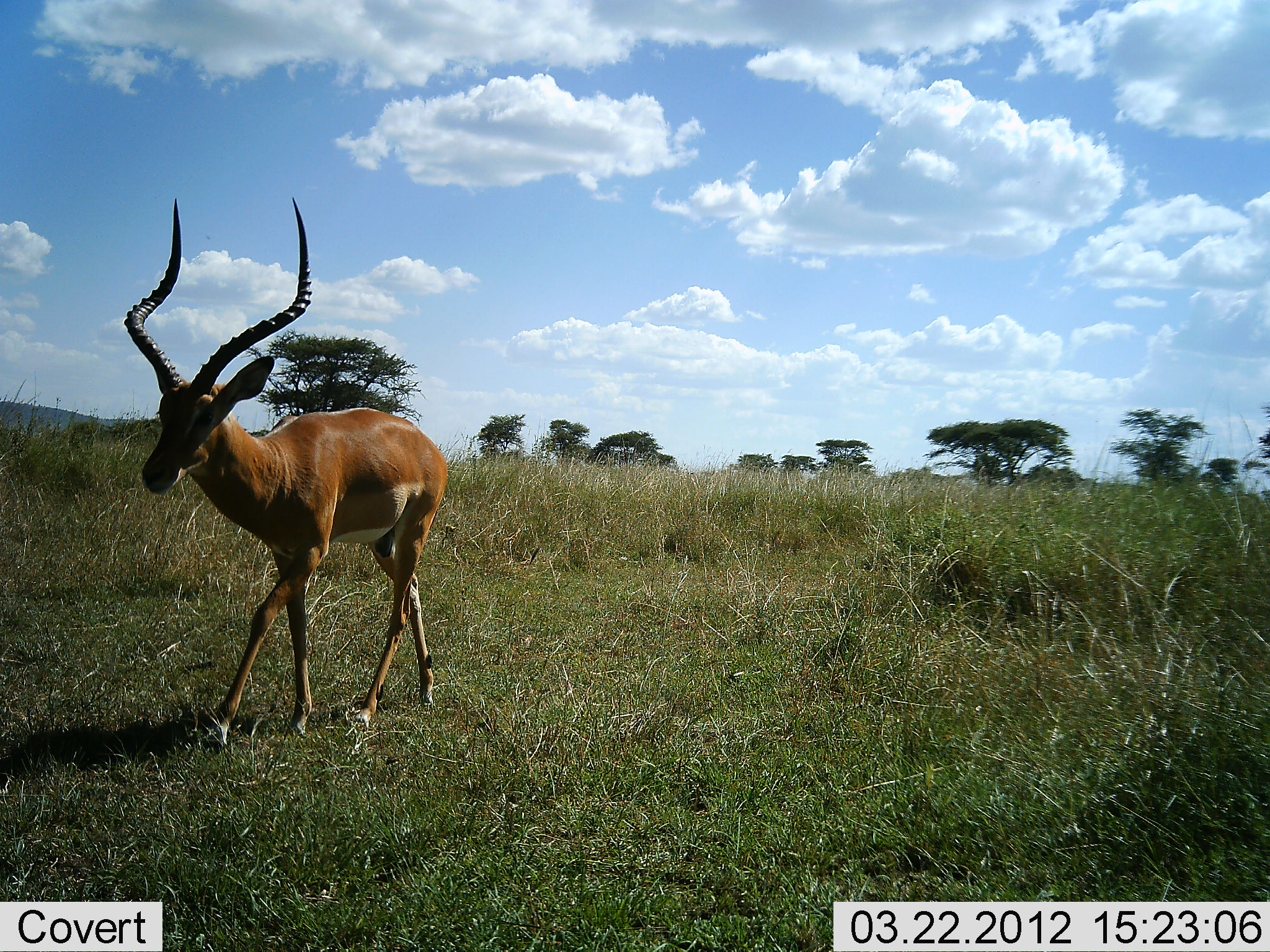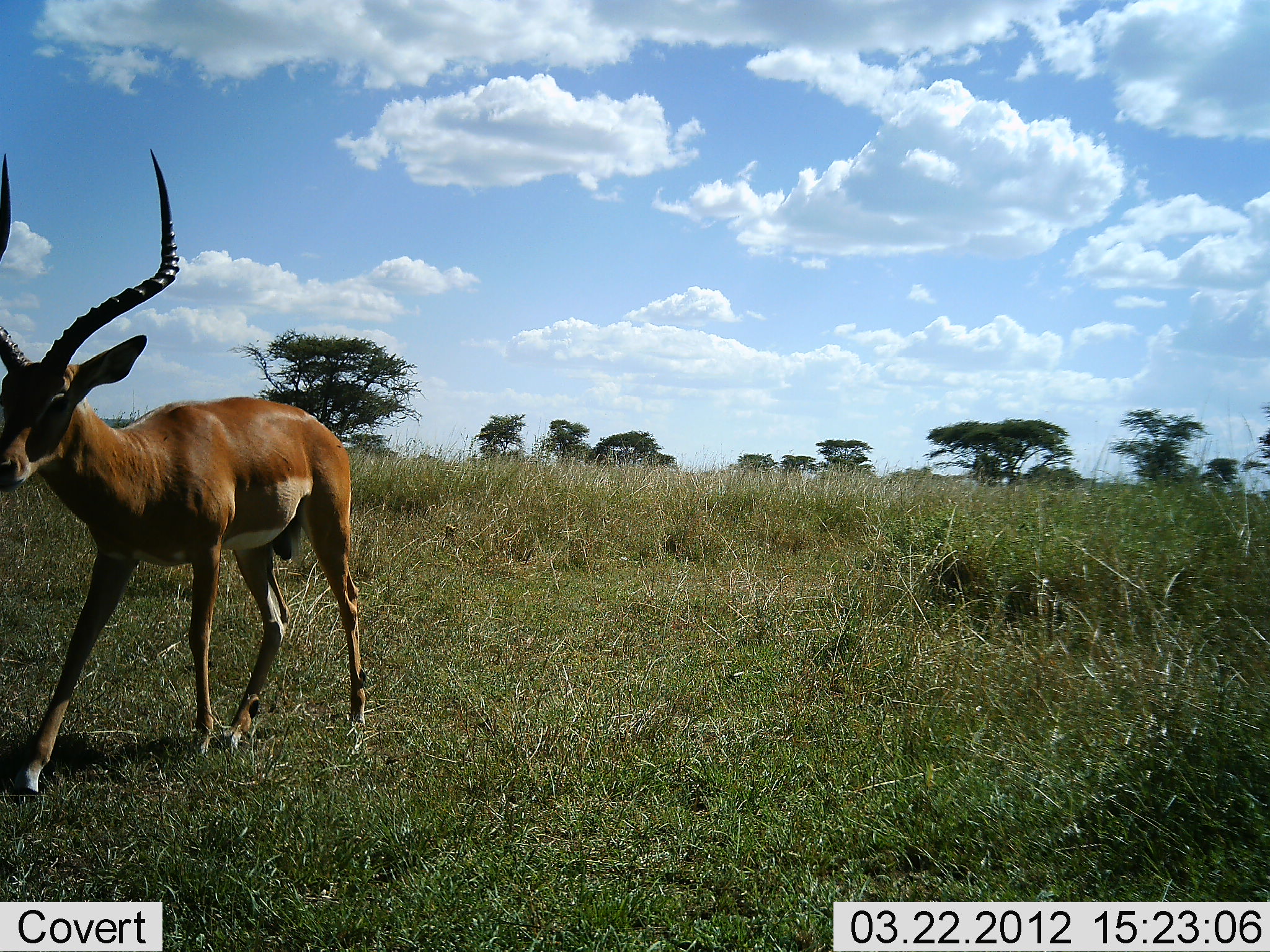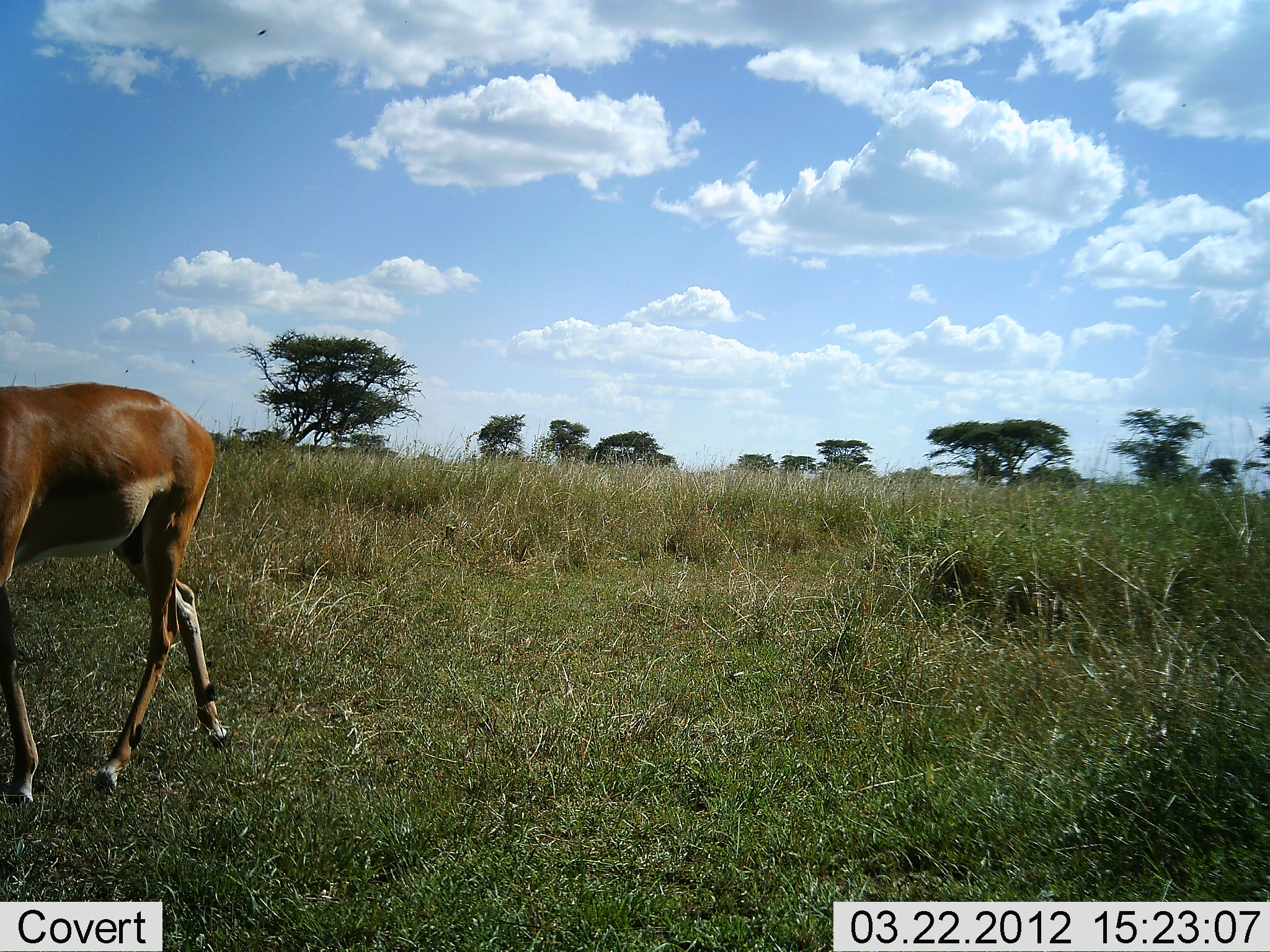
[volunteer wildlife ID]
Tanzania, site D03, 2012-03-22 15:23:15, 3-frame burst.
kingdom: Animalia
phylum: Chordata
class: Mammalia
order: Artiodactyla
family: Bovidae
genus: Aepyceros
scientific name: Aepyceros melampus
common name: impala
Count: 1.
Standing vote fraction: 5%.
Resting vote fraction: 0%.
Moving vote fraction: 100%.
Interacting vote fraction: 0%.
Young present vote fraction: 0%.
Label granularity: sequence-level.